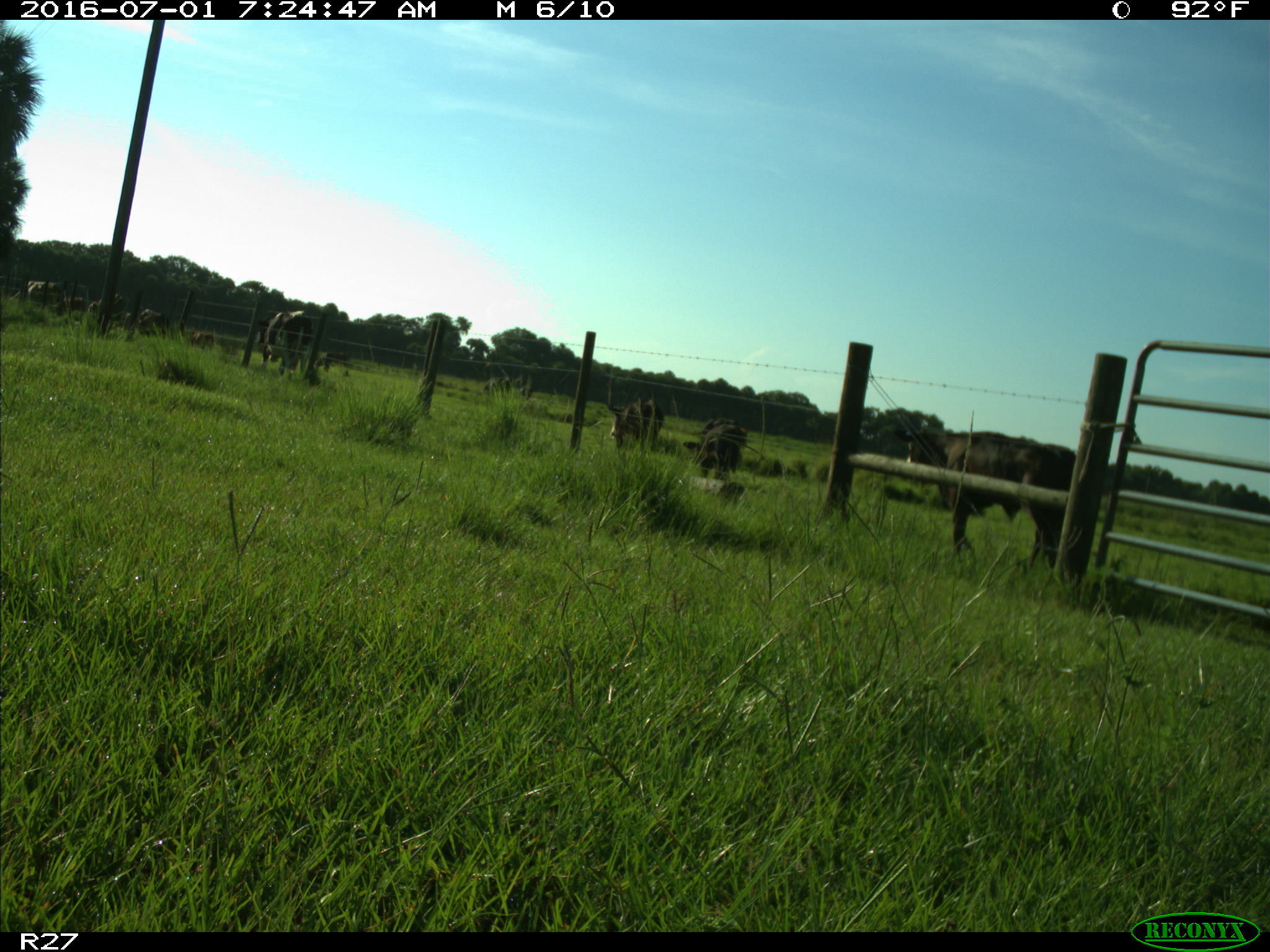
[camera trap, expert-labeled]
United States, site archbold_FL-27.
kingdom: Animalia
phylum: Chordata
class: Mammalia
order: Artiodactyla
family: Bovidae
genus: Bos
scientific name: Bos taurus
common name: domestic cow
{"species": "Bos taurus (domestic cow)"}